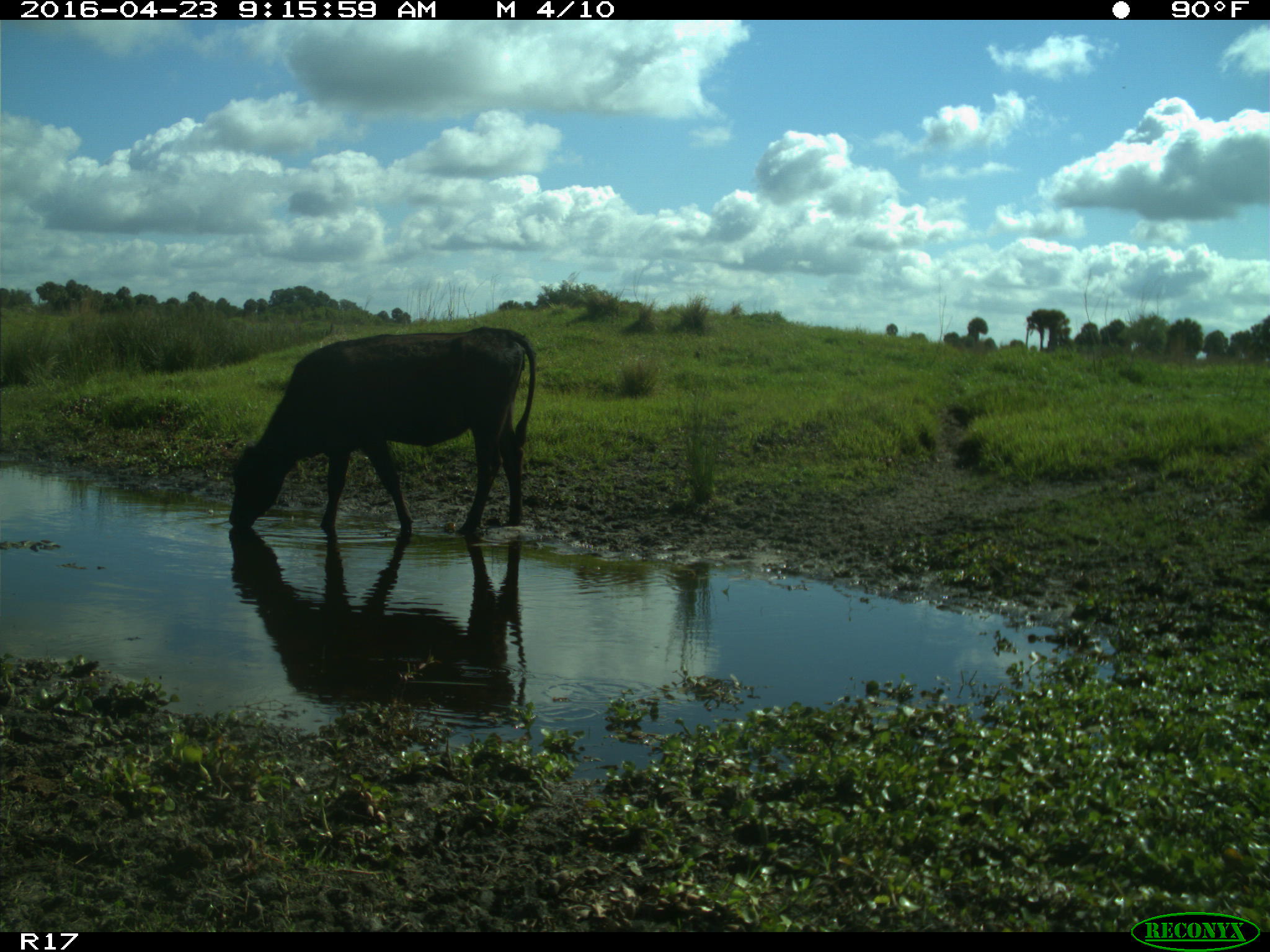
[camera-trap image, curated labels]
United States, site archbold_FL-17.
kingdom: Animalia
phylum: Chordata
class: Mammalia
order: Artiodactyla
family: Bovidae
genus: Bos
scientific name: Bos taurus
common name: domestic cow